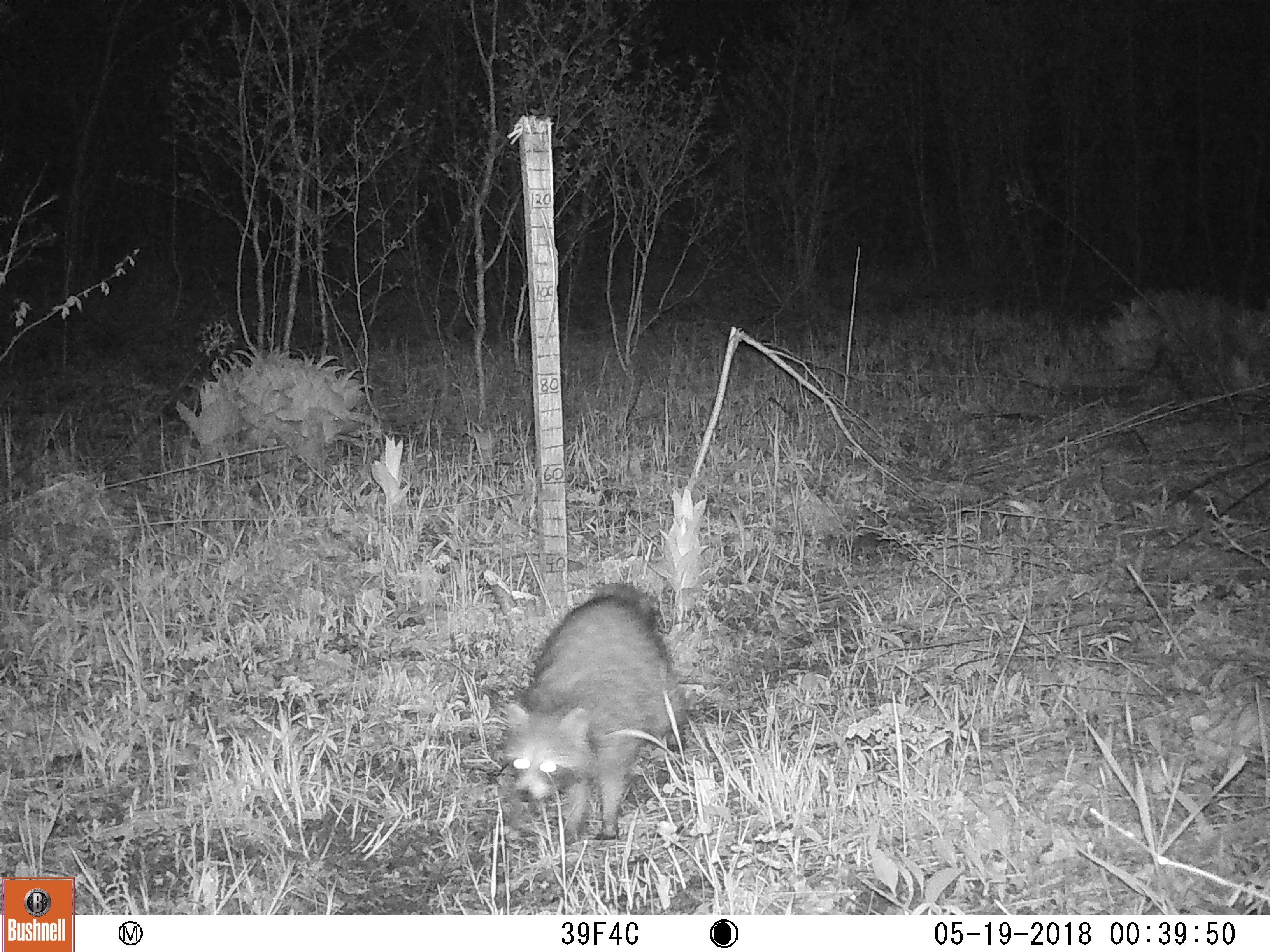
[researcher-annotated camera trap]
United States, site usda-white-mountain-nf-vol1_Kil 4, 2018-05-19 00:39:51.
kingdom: Animalia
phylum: Chordata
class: Mammalia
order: Carnivora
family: Procyonidae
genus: Procyon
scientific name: Procyon lotor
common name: raccoon